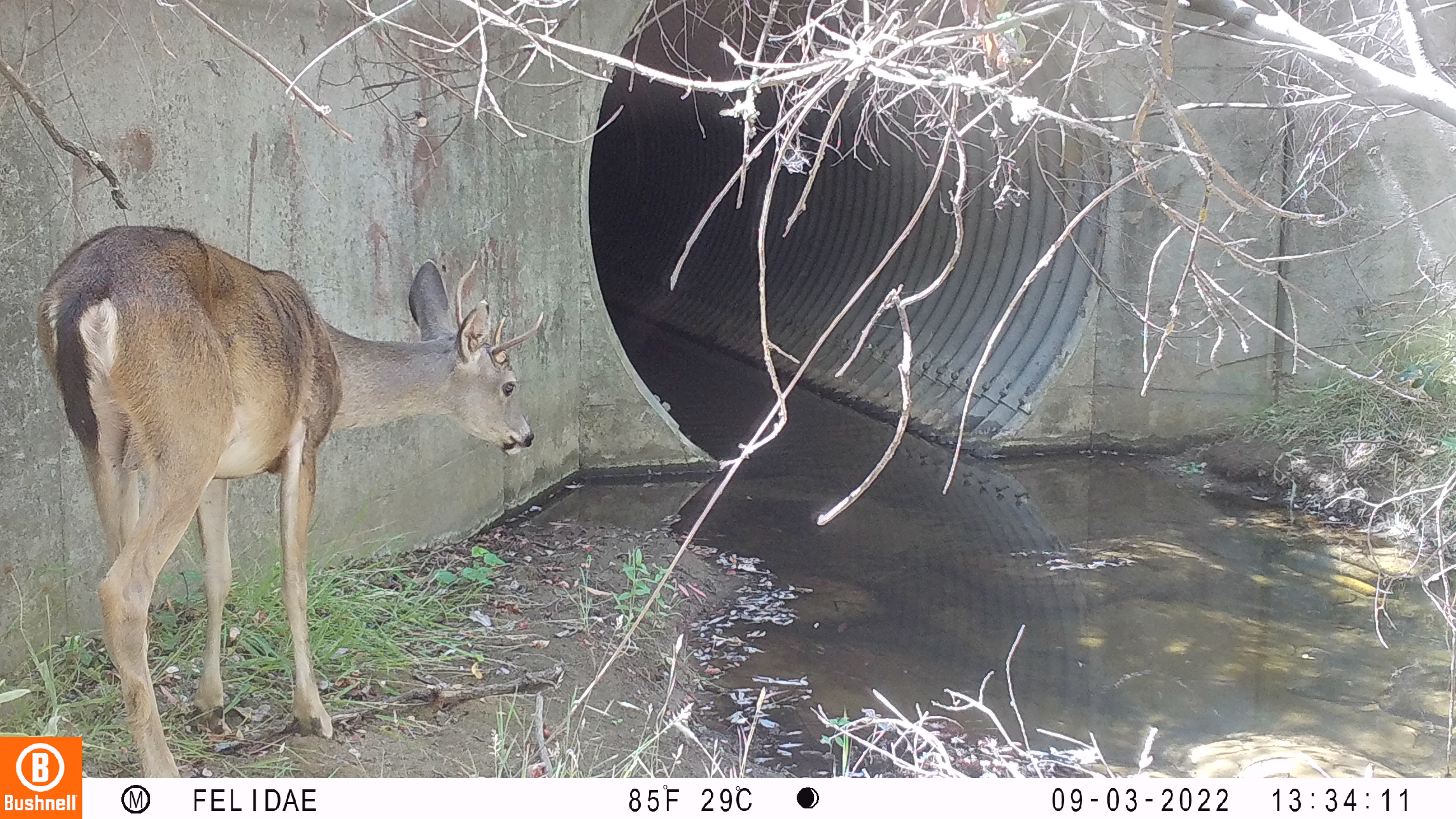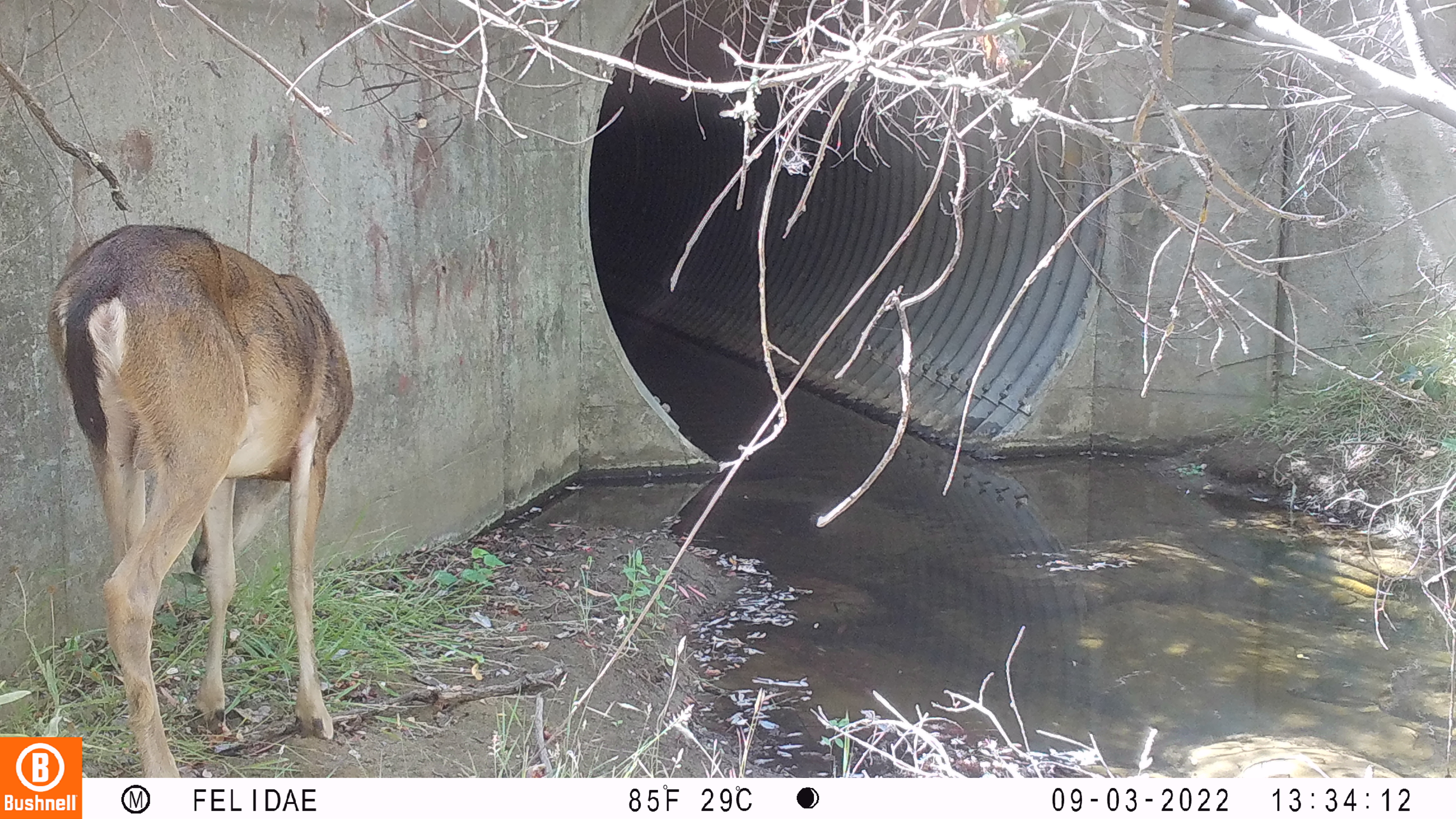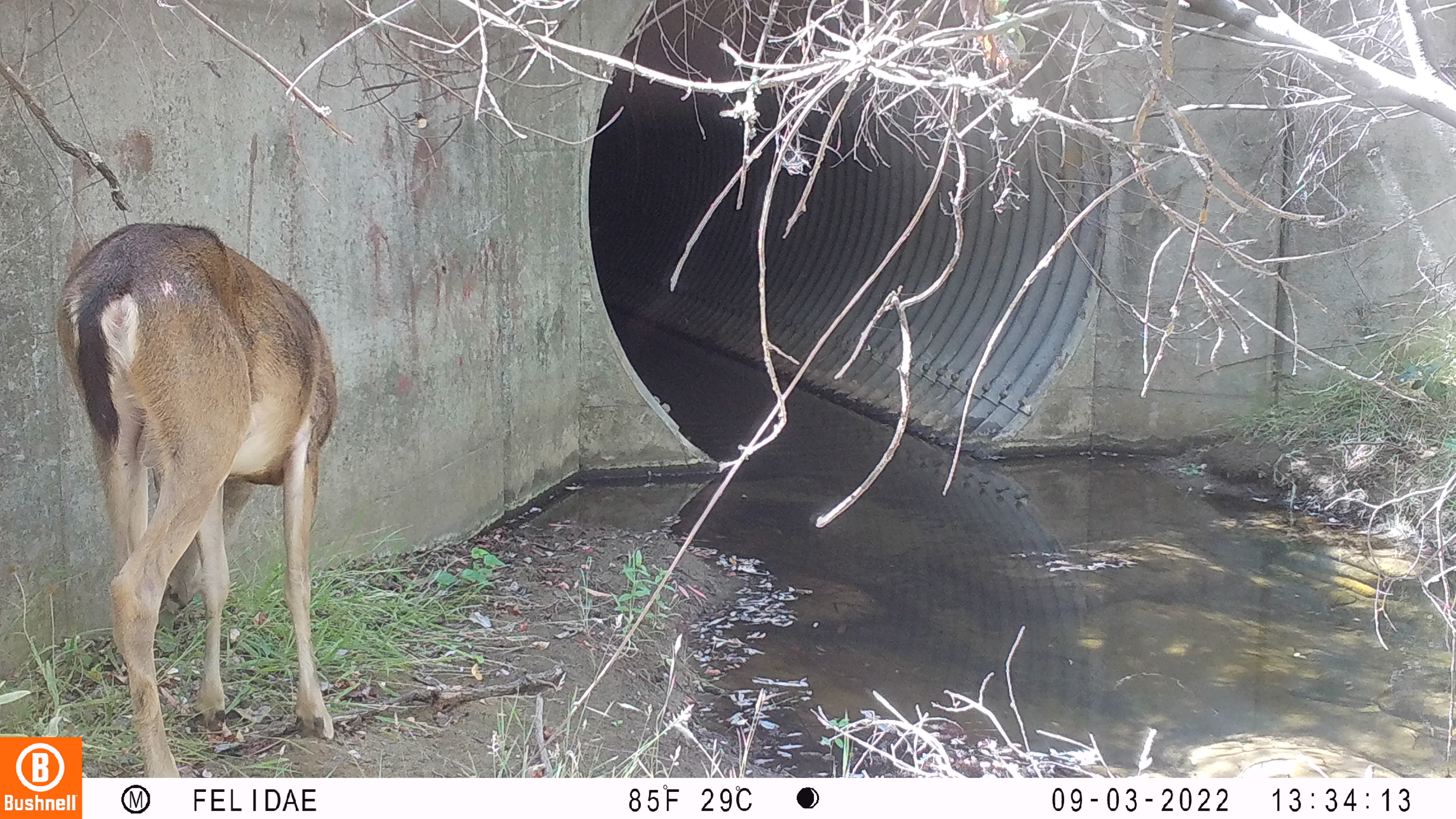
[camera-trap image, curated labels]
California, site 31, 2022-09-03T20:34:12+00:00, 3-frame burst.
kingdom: Animalia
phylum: Chordata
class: Mammalia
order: Artiodactyla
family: Cervidae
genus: Odocoileus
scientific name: Odocoileus hemionus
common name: mule deer